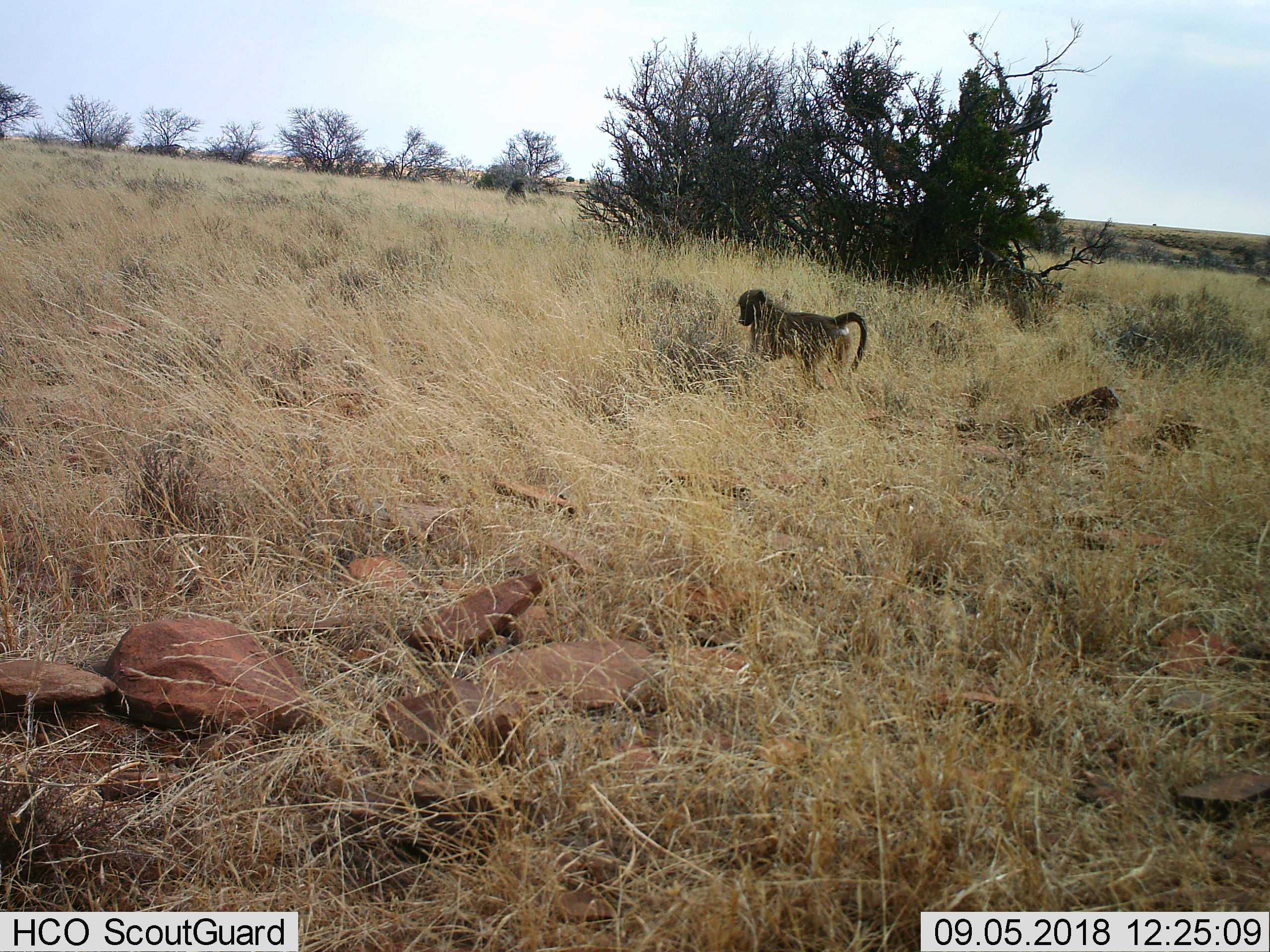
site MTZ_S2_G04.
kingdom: Animalia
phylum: Chordata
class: Mammalia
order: Primates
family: Cercopithecidae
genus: Papio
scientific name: Papio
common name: baboon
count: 1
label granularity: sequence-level